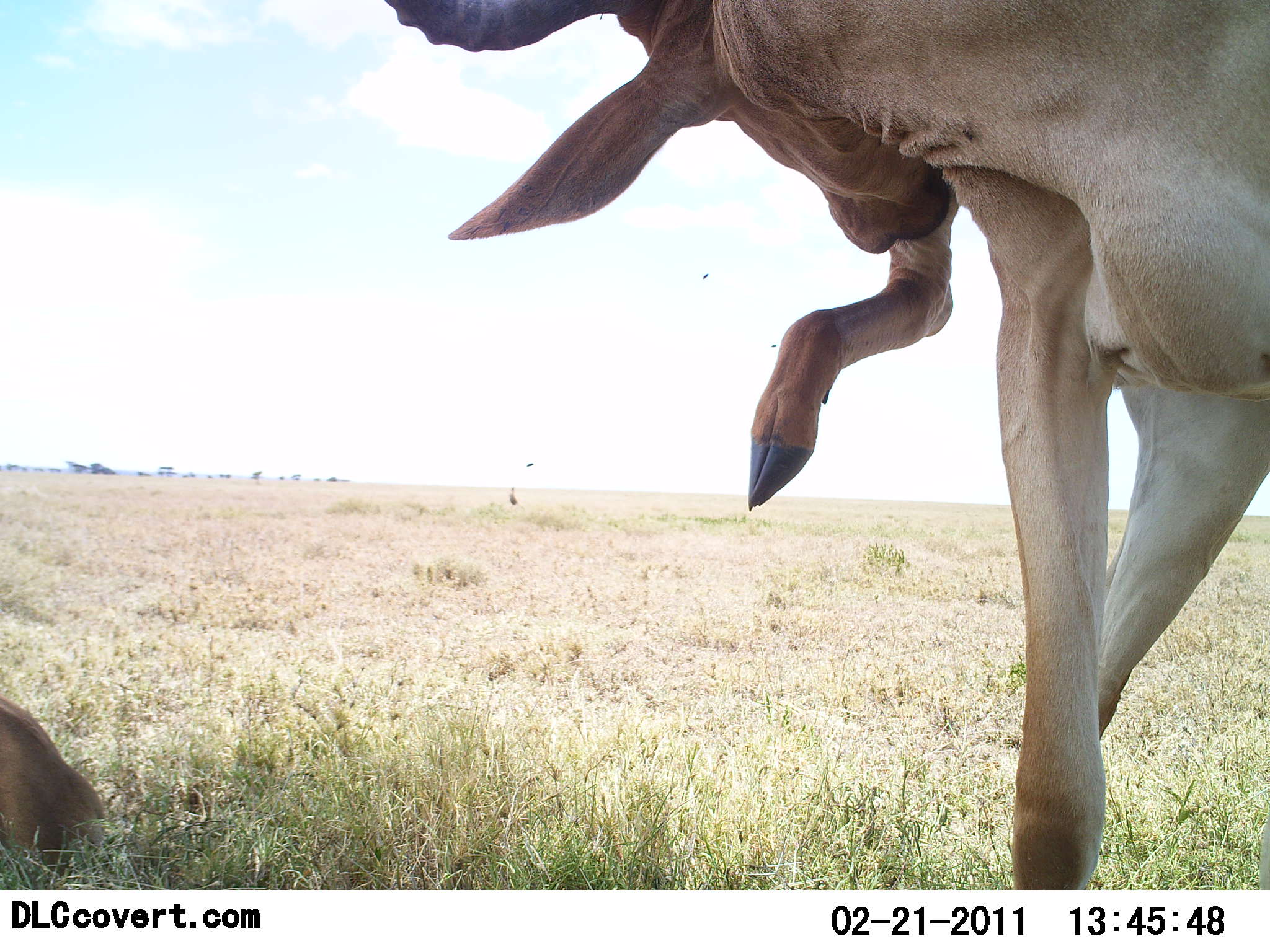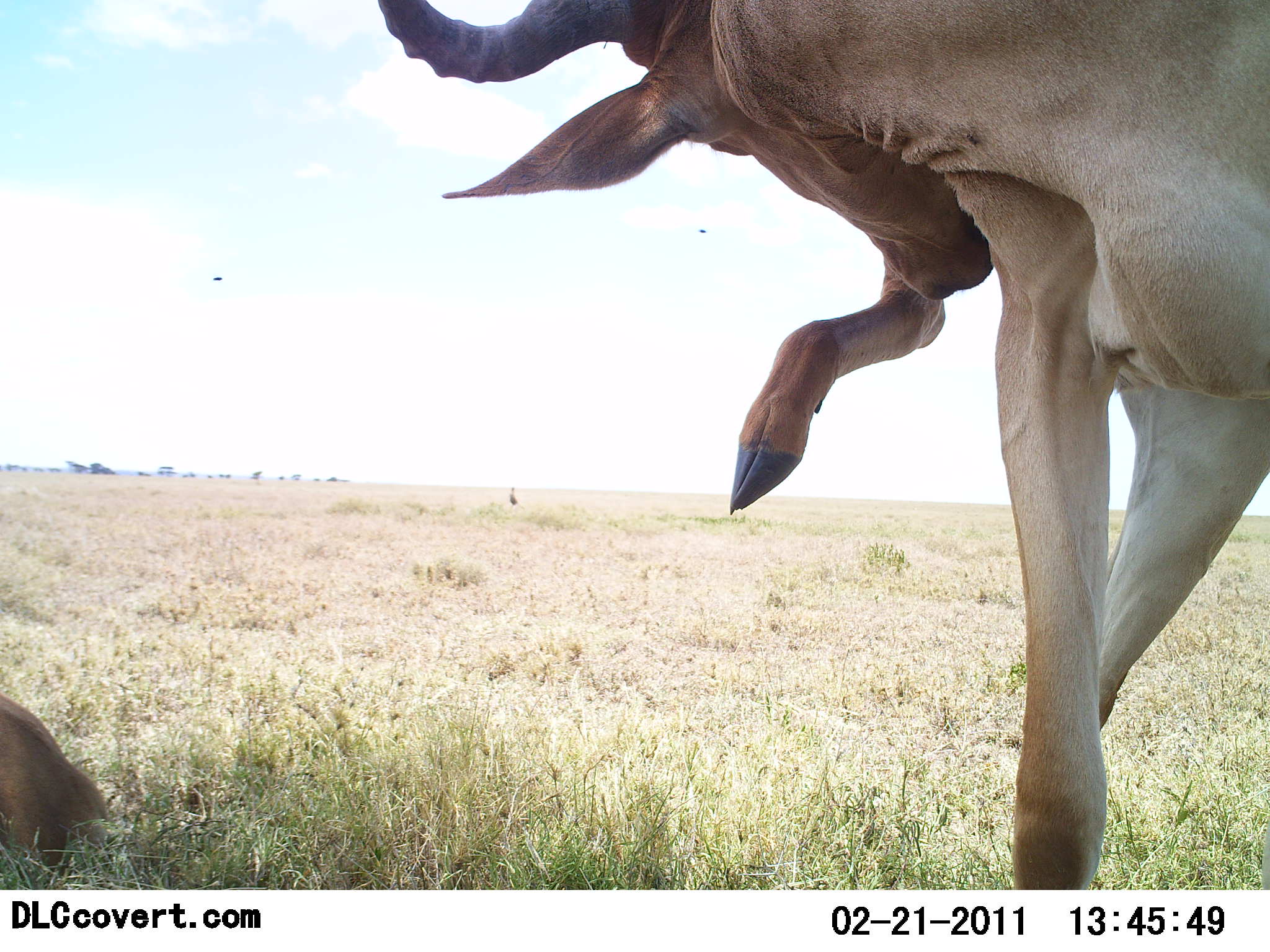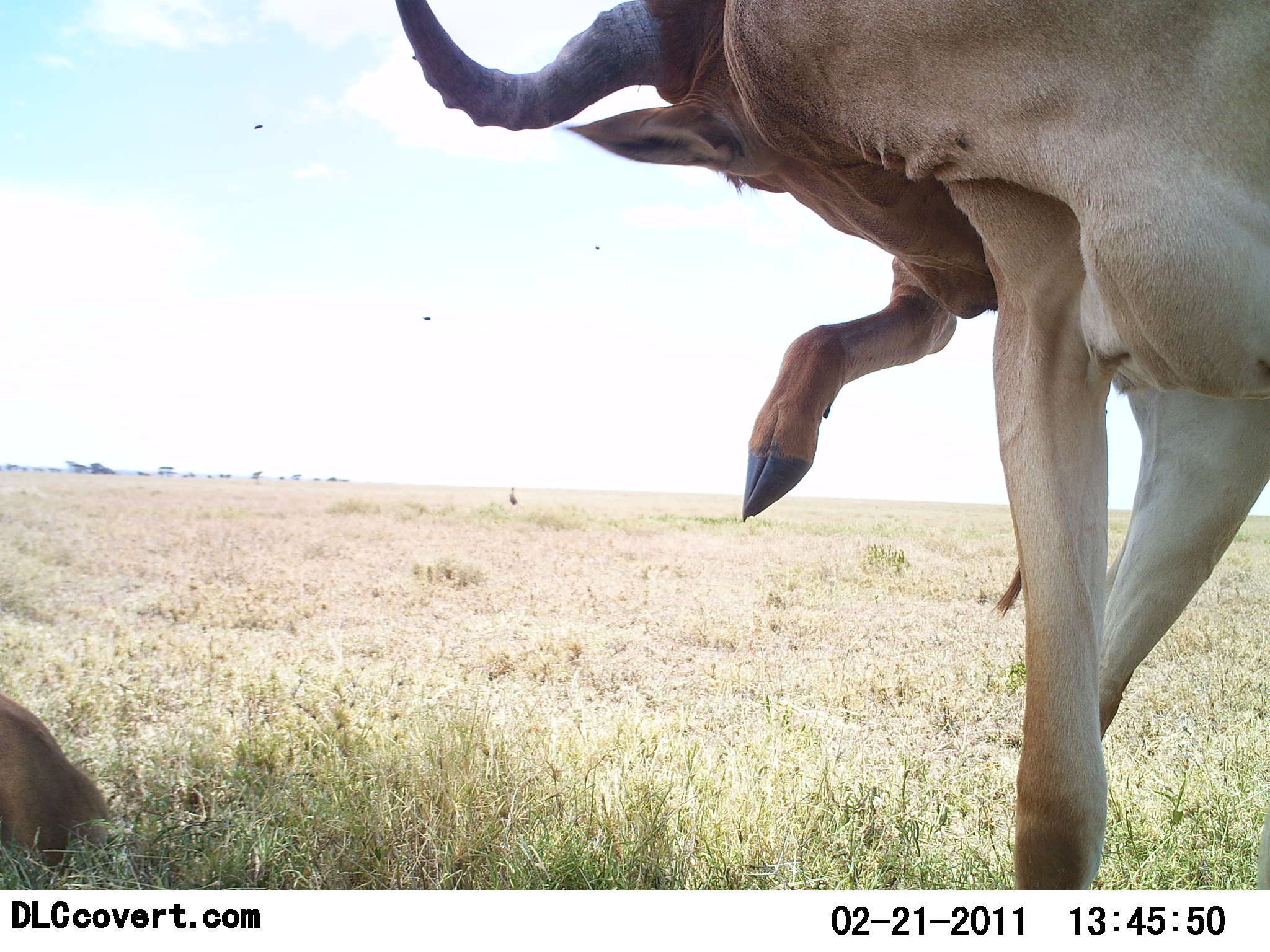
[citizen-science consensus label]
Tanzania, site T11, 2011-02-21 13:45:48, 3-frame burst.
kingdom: Animalia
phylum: Chordata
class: Mammalia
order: Artiodactyla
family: Bovidae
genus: Alcelaphus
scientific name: Alcelaphus buselaphus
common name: hartebeest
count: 2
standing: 79%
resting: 50%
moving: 7%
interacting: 0%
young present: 7%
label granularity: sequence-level